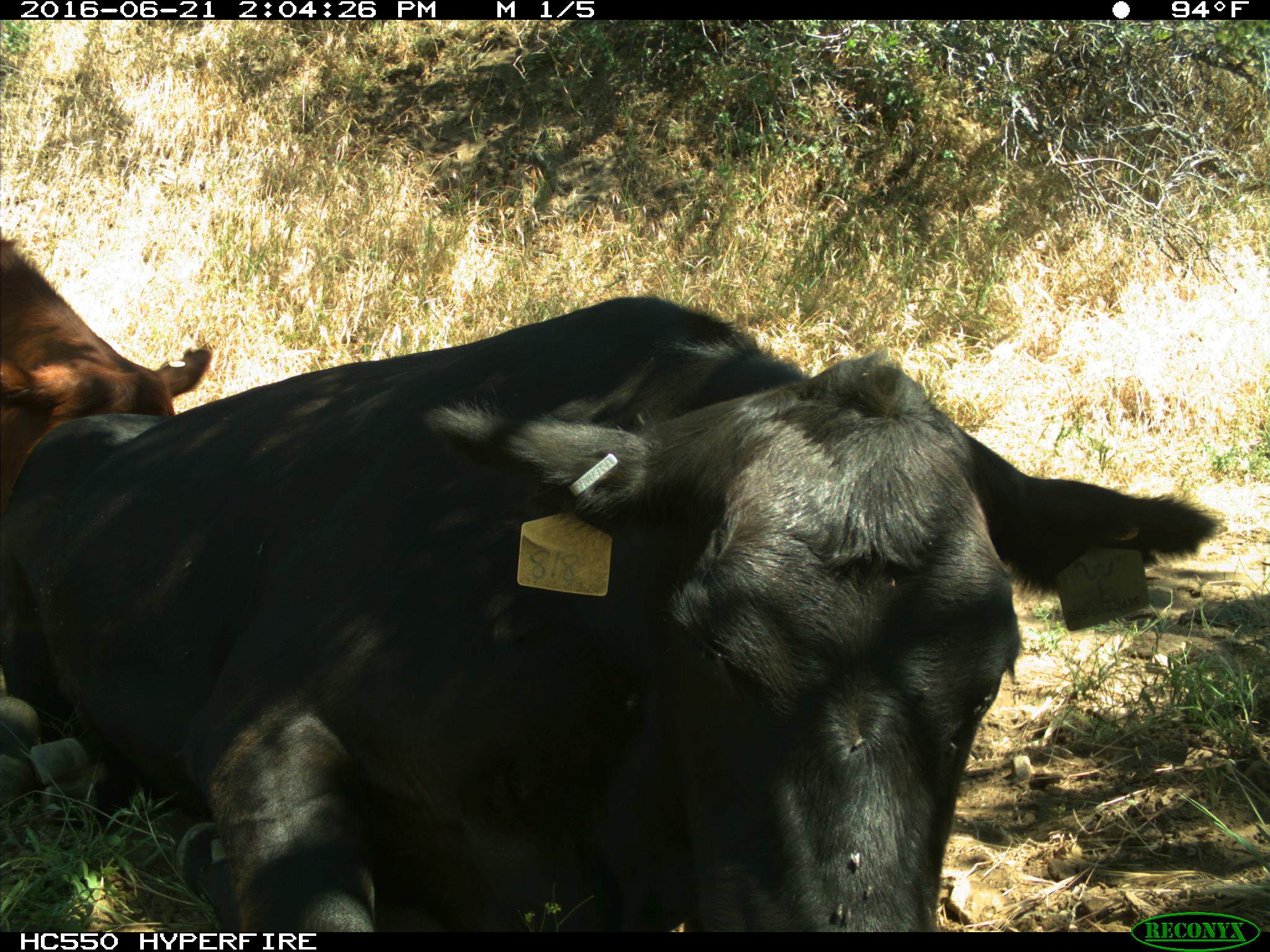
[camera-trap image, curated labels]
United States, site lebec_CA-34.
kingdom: Animalia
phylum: Chordata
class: Mammalia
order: Artiodactyla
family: Bovidae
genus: Bos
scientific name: Bos taurus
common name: domestic cow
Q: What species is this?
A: Bos taurus (domestic cow).